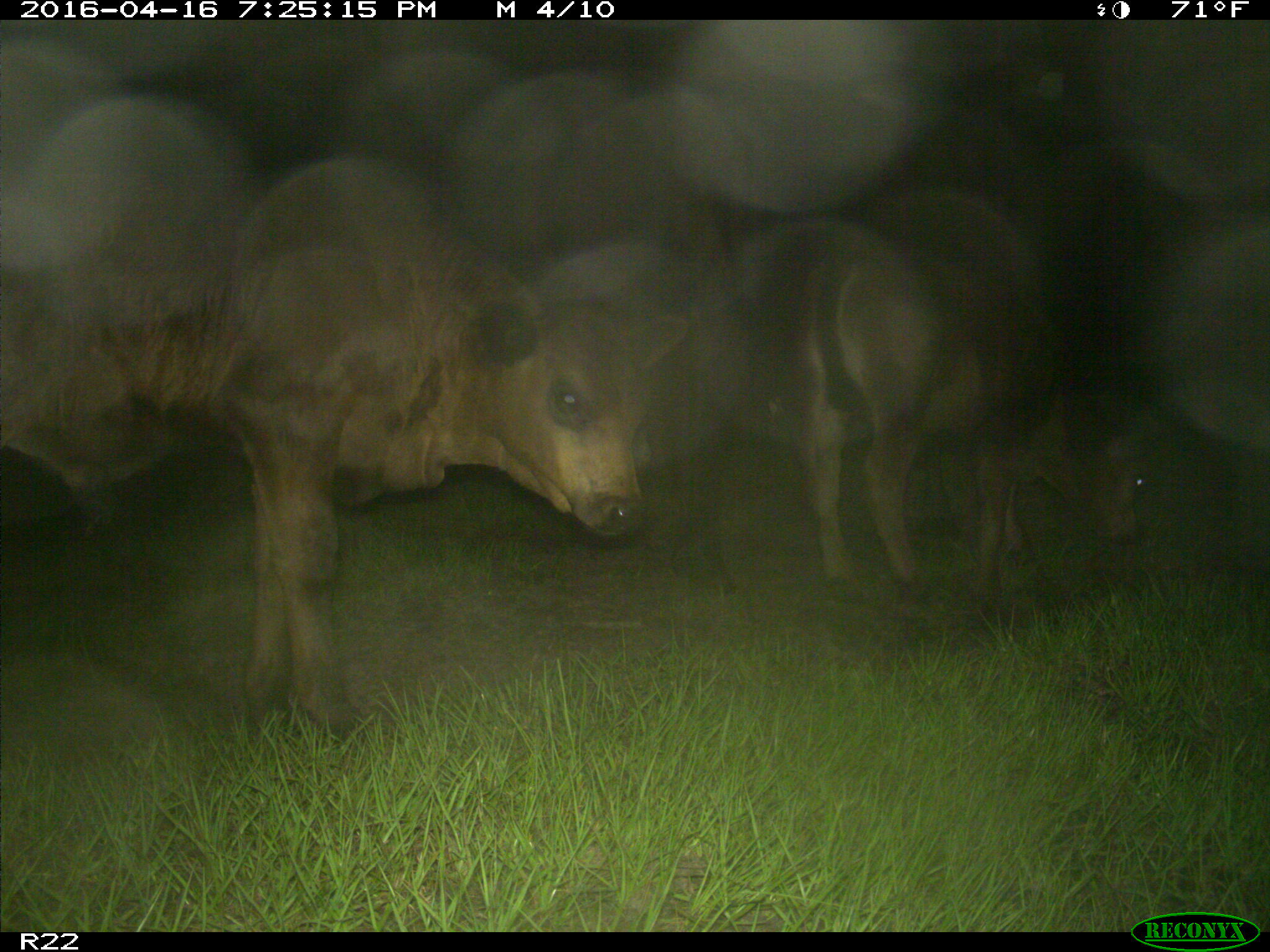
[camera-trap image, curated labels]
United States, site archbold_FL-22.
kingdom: Animalia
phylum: Chordata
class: Mammalia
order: Artiodactyla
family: Bovidae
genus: Bos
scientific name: Bos taurus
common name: domestic cow